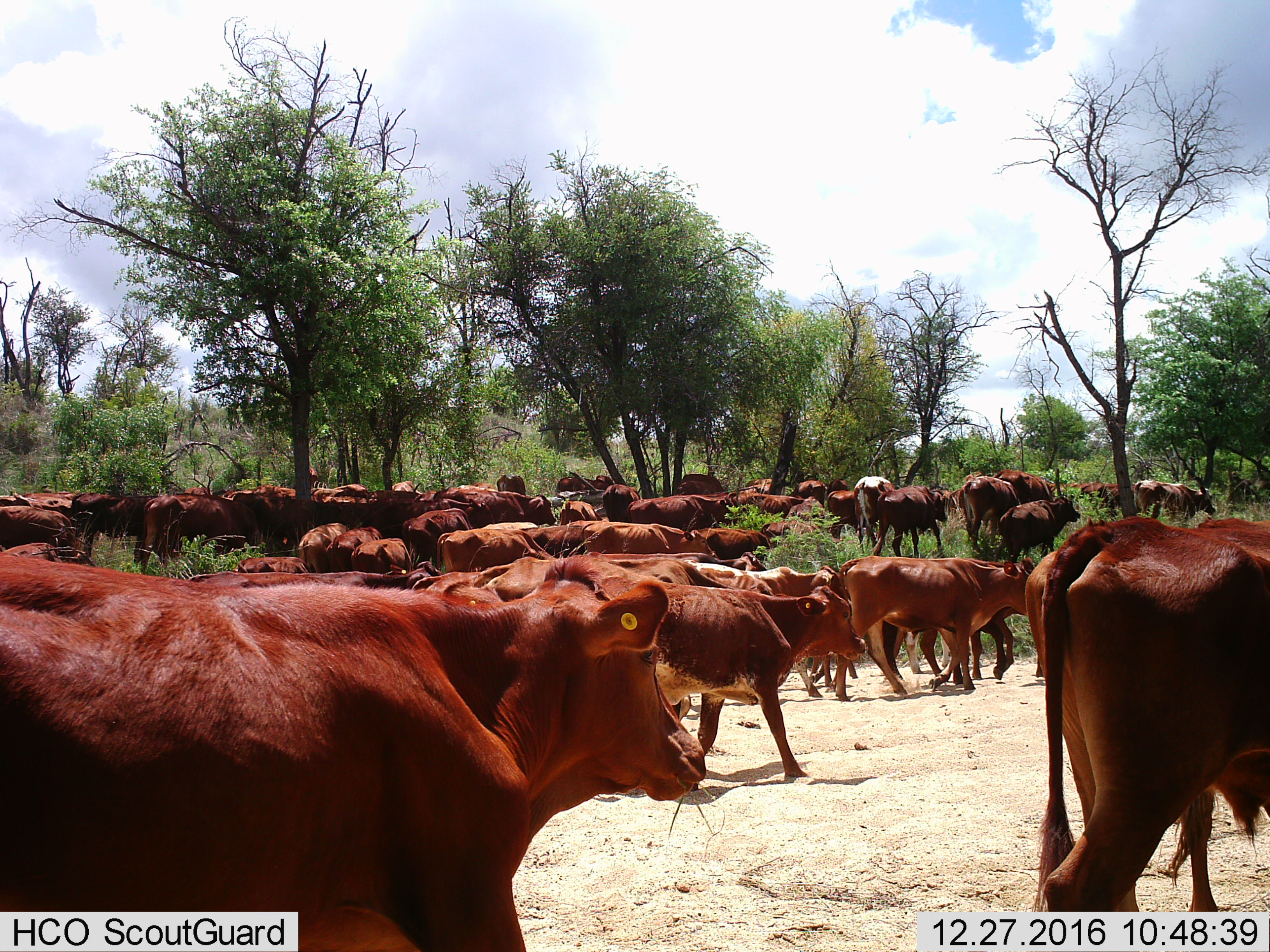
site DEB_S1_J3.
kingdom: Animalia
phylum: Chordata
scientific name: Vertebrata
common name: domestic animal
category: domesticanimal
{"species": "domesticanimal (domestic animal) (Vertebrata)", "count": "11-50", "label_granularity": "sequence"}